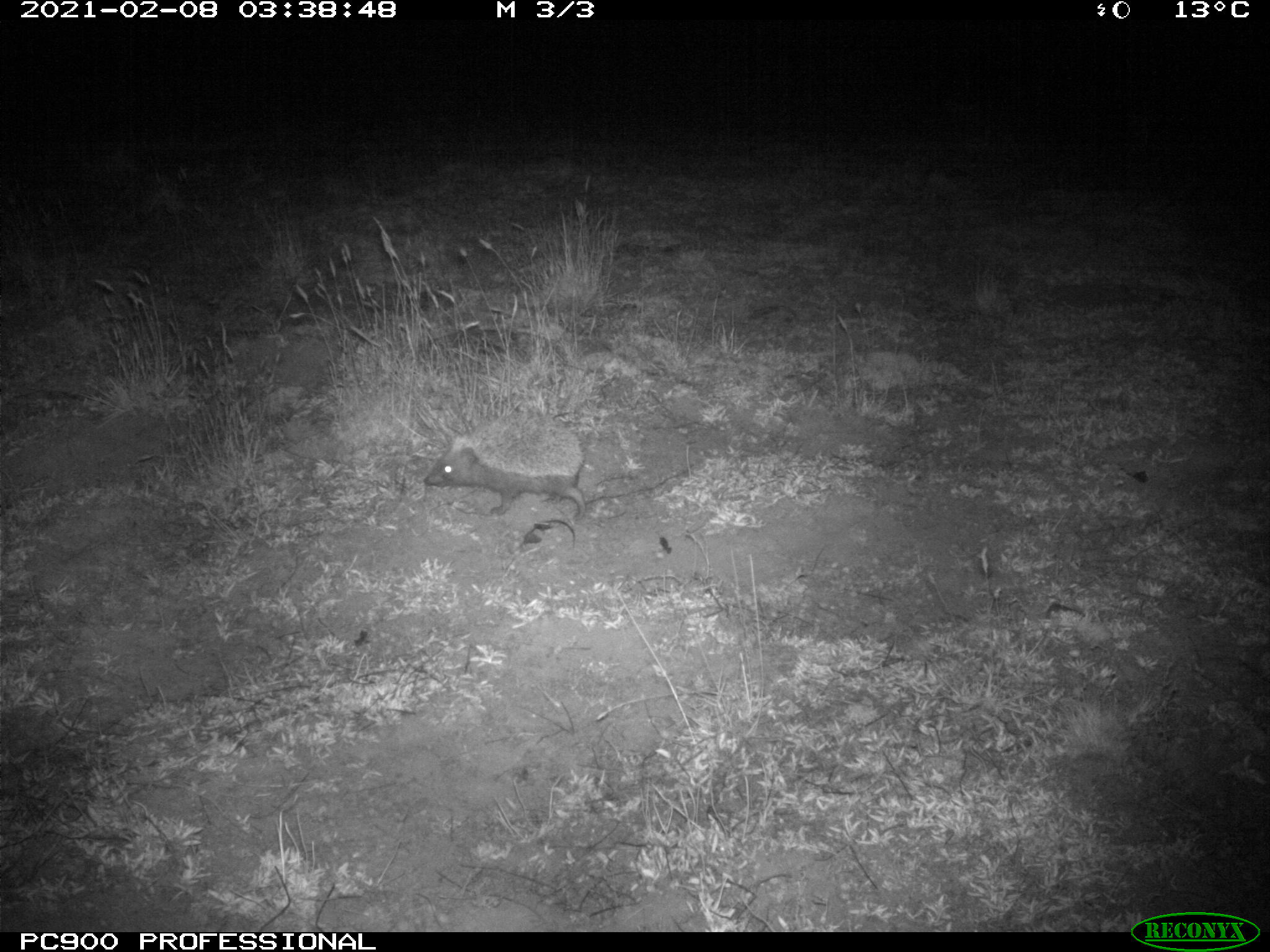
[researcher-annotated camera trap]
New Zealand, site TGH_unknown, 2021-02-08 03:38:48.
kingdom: Animalia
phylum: Chordata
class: Mammalia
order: Eulipotyphla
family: Erinaceidae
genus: Erinaceus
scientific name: Erinaceus europaeus europaeus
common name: european hedgehog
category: hedgehog